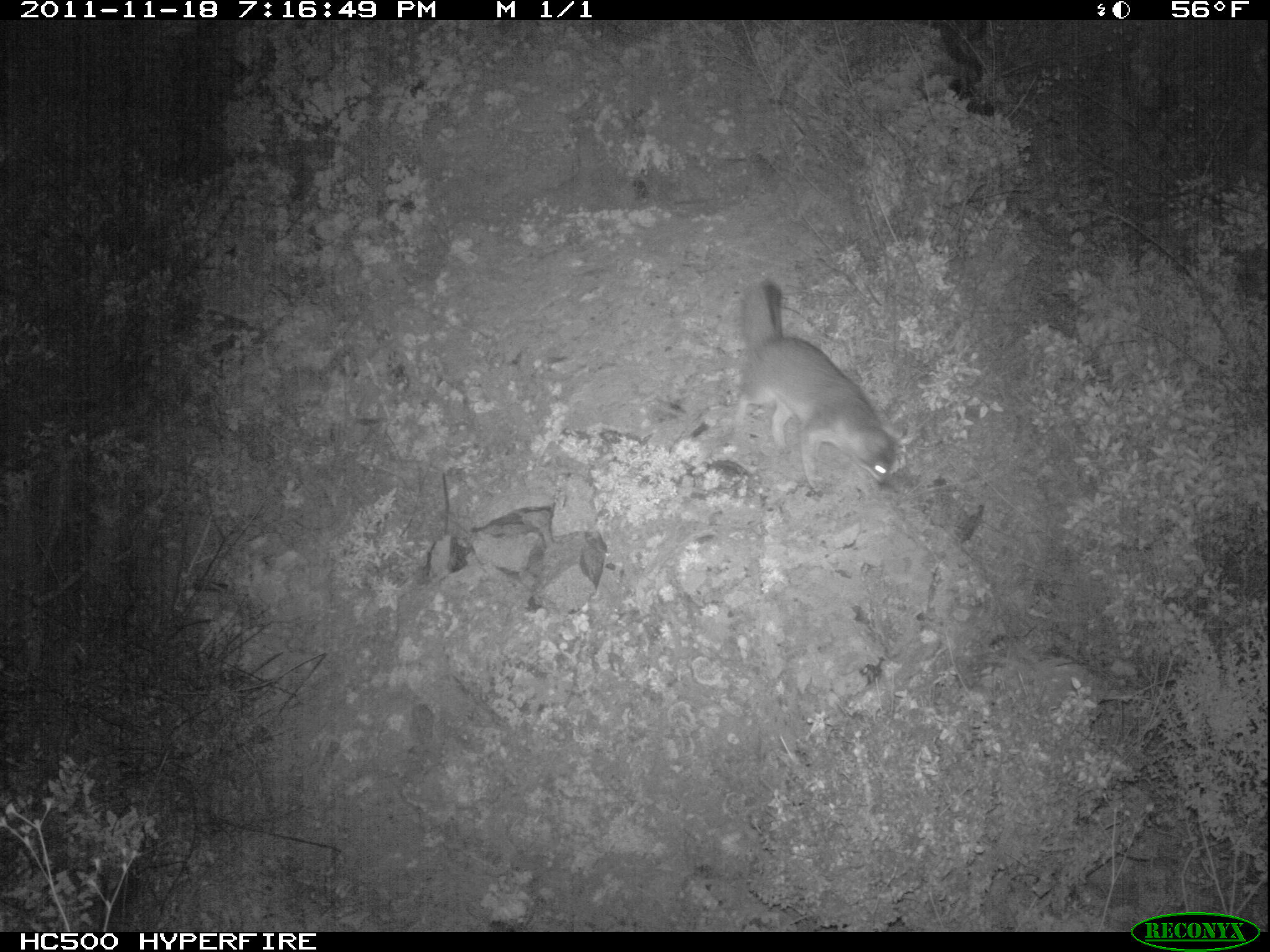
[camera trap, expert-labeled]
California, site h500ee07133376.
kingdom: Animalia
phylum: Chordata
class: Mammalia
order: Carnivora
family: Canidae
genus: Urocyon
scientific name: Urocyon littoralis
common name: island fox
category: fox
Fox (island fox) (Urocyon littoralis).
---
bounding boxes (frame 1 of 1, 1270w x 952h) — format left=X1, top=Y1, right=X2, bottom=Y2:
fox: left=730, top=278, right=914, bottom=491